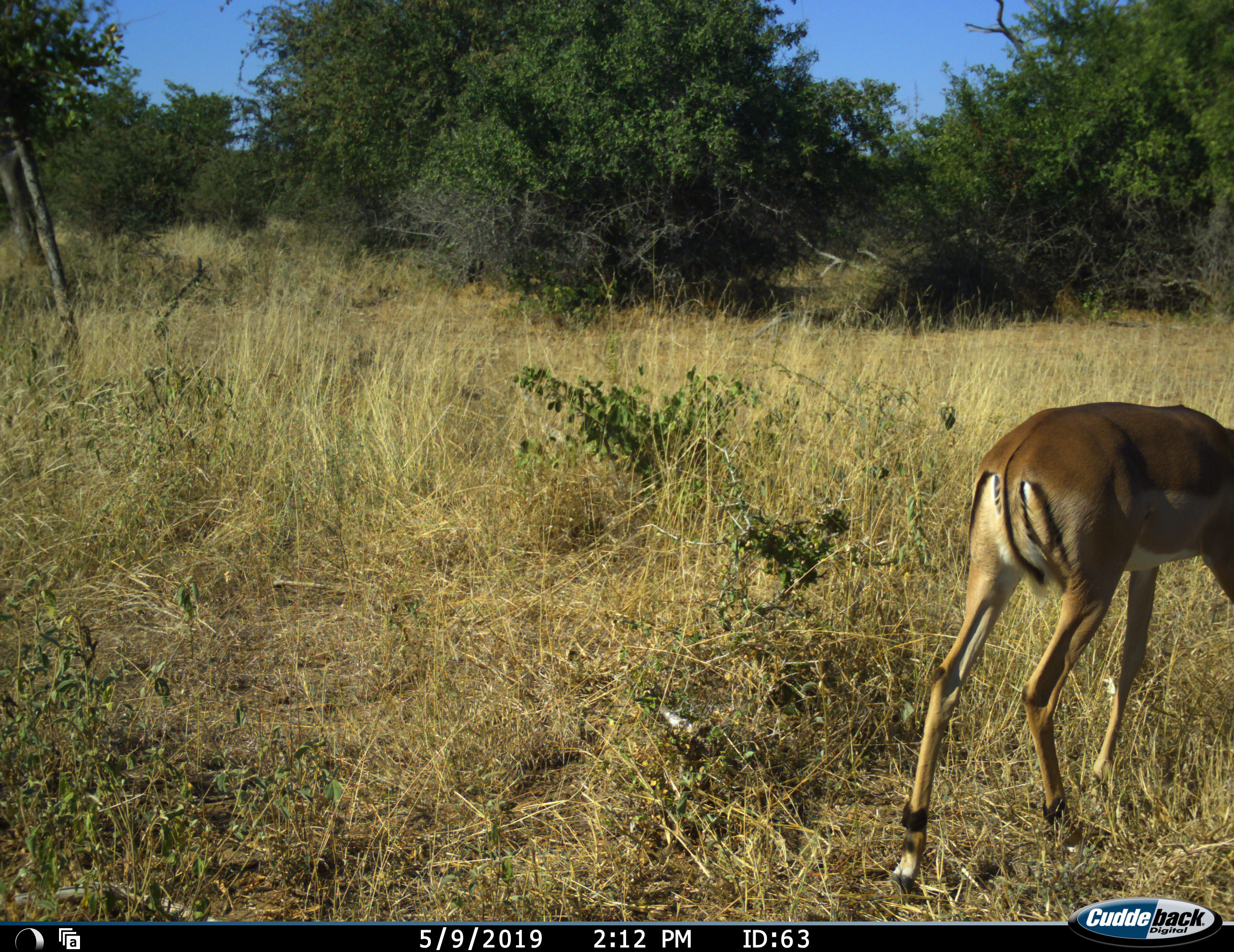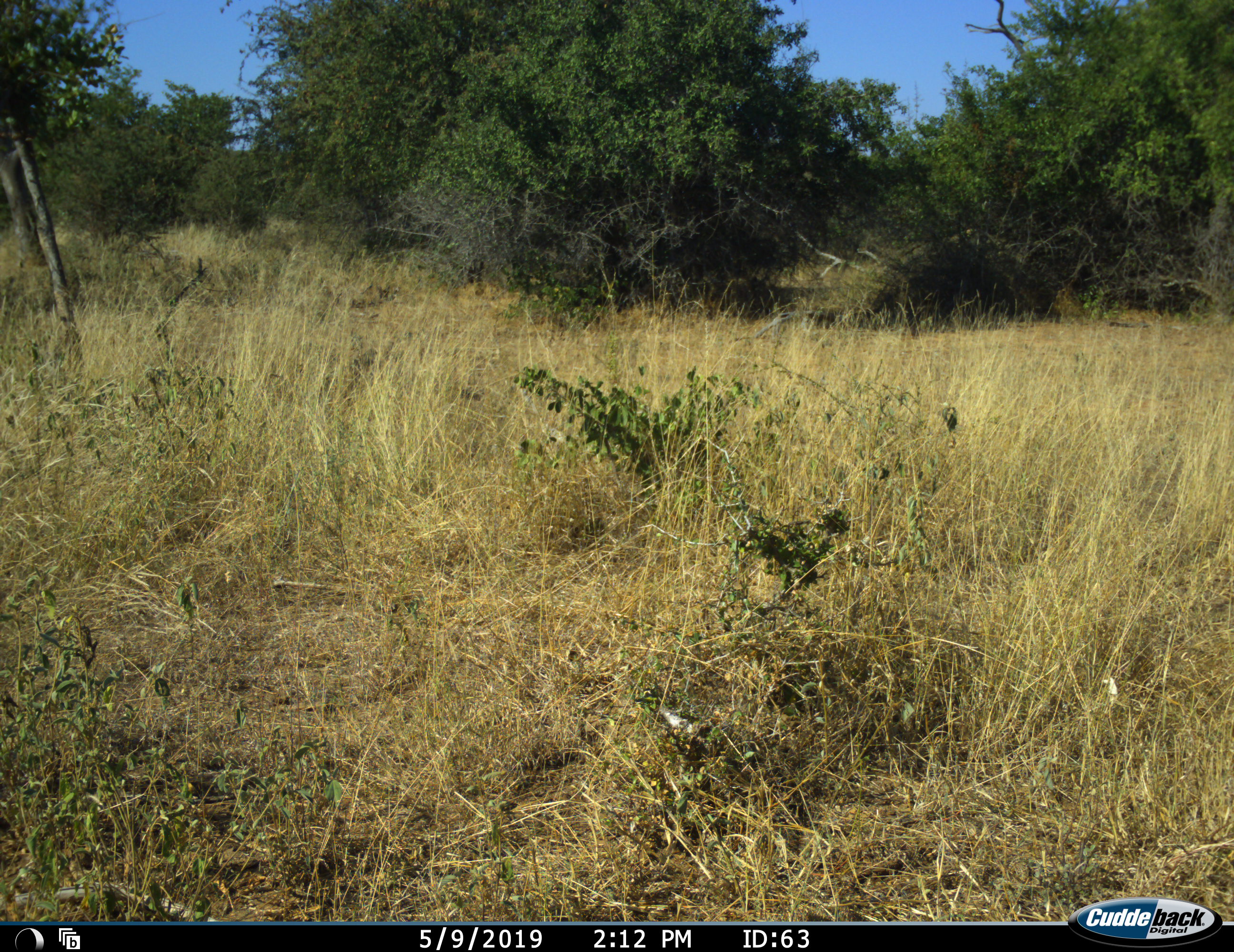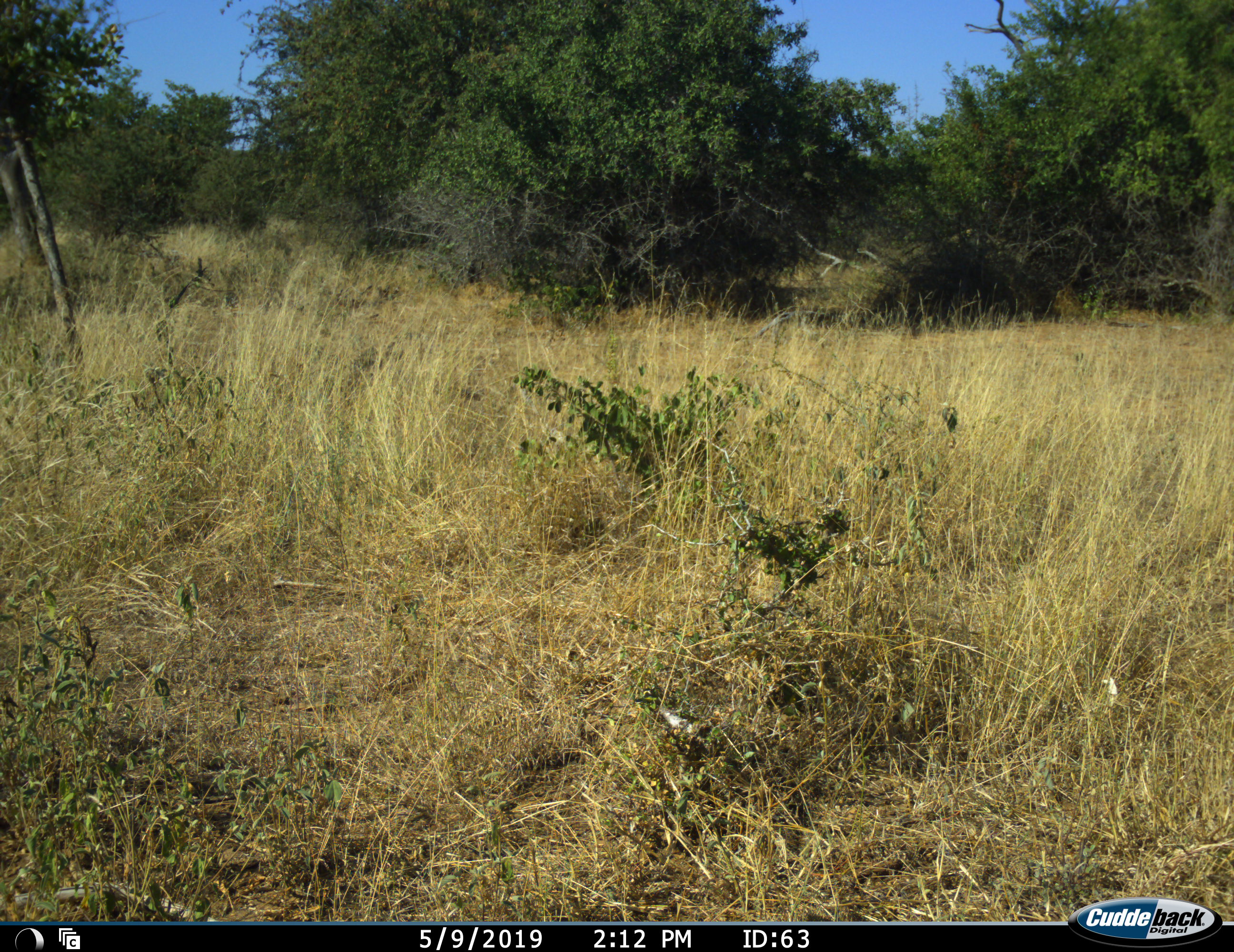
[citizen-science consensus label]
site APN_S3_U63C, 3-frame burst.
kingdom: Animalia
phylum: Chordata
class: Mammalia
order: Artiodactyla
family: Bovidae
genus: Aepyceros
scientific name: Aepyceros melampus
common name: impala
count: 1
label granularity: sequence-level